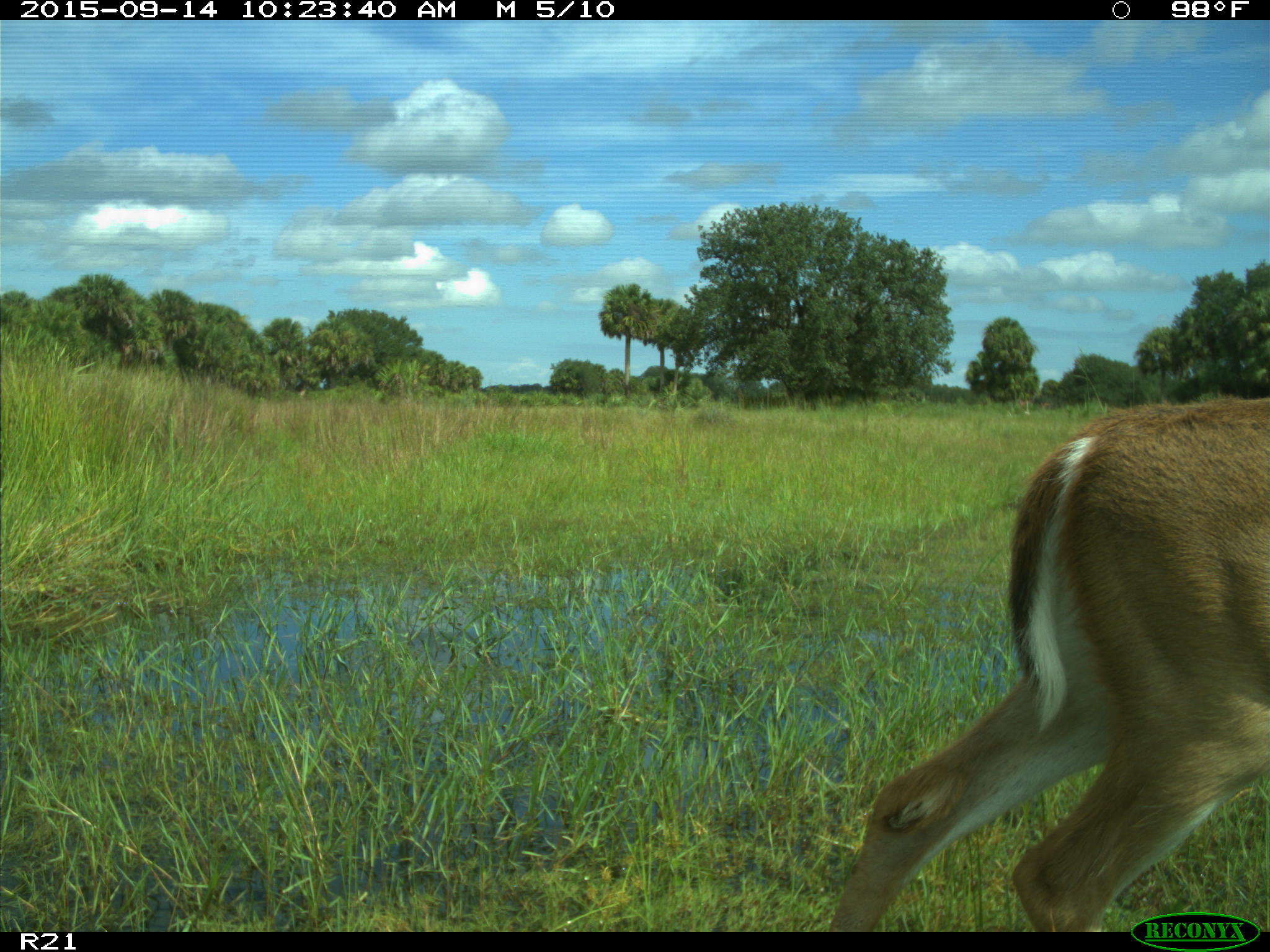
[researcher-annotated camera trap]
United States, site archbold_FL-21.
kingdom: Animalia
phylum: Chordata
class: Mammalia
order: Artiodactyla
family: Cervidae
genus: Odocoileus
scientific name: Odocoileus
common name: deer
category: unidentified deer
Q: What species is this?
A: Unidentified deer (deer) (Odocoileus).